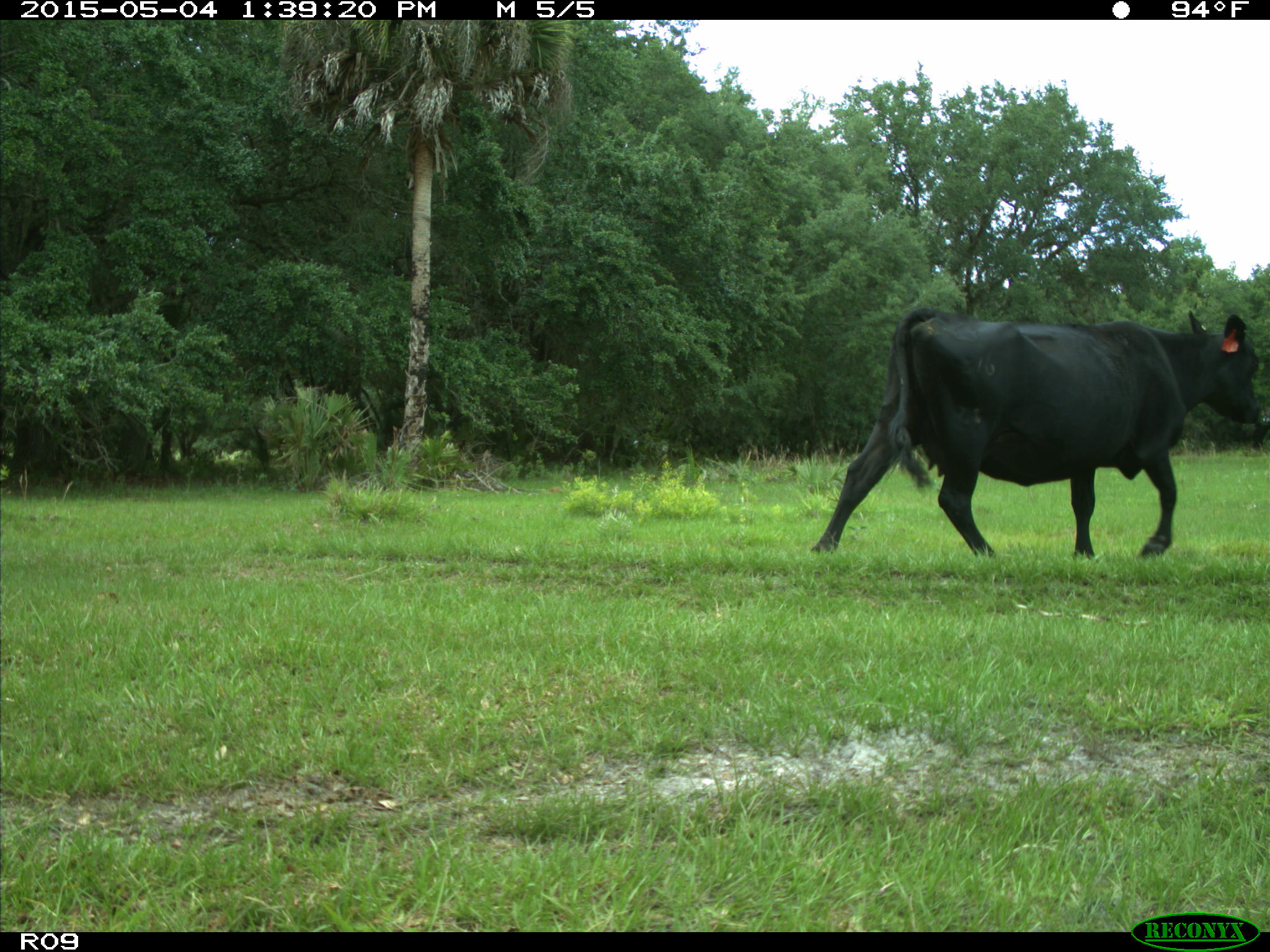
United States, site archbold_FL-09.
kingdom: Animalia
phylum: Chordata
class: Mammalia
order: Artiodactyla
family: Bovidae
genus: Bos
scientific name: Bos taurus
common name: domestic cow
Bos taurus (domestic cow).